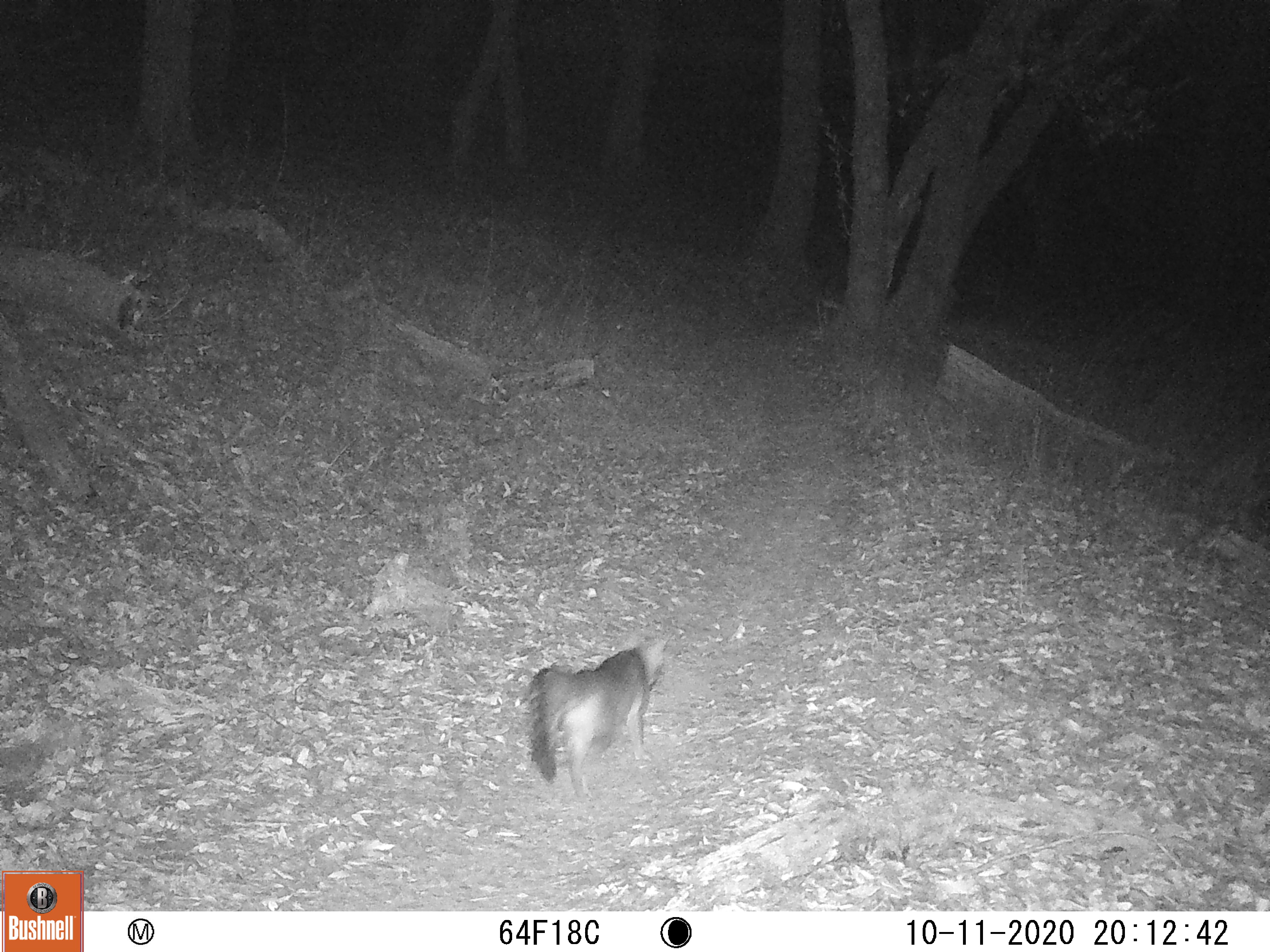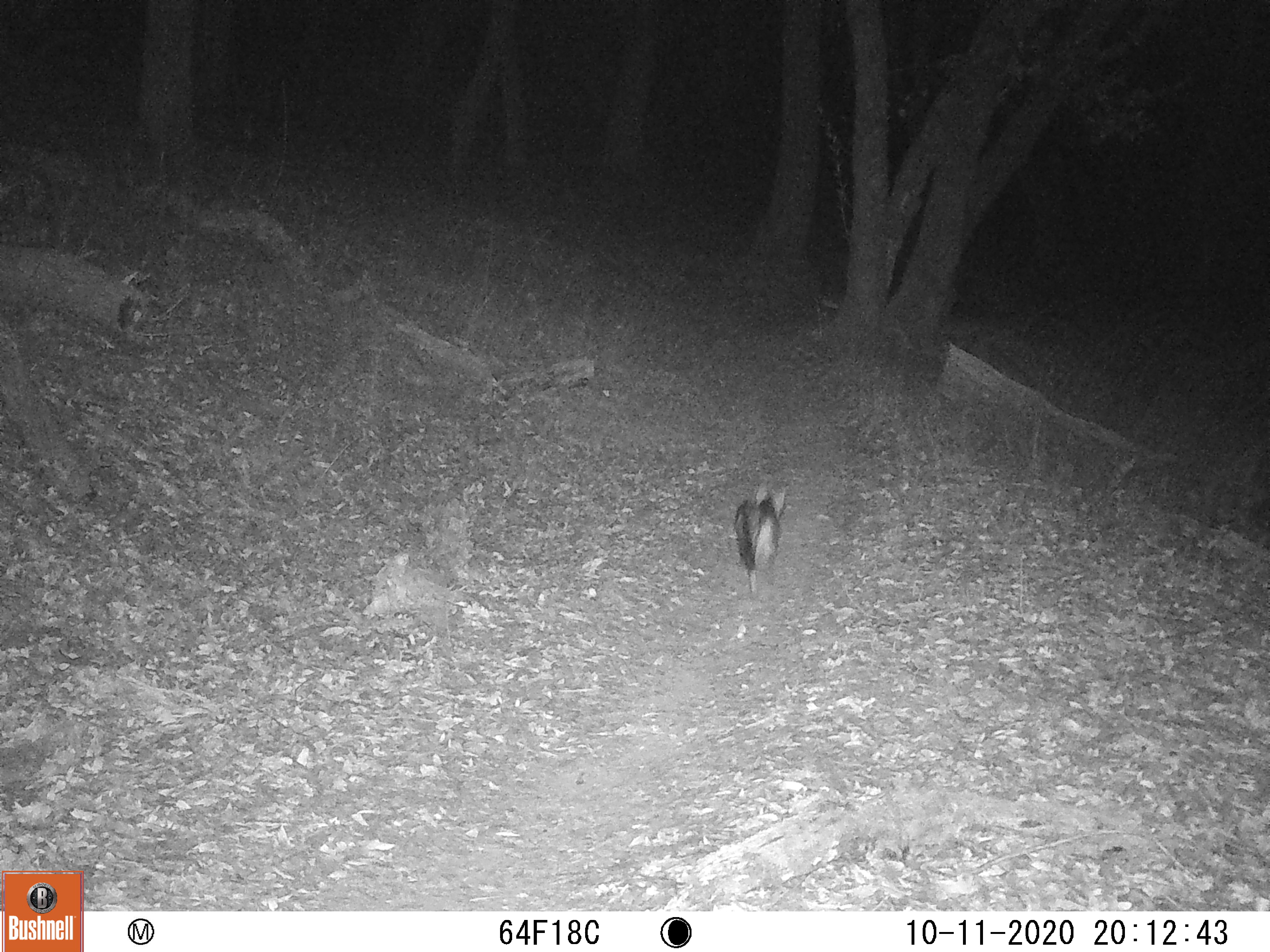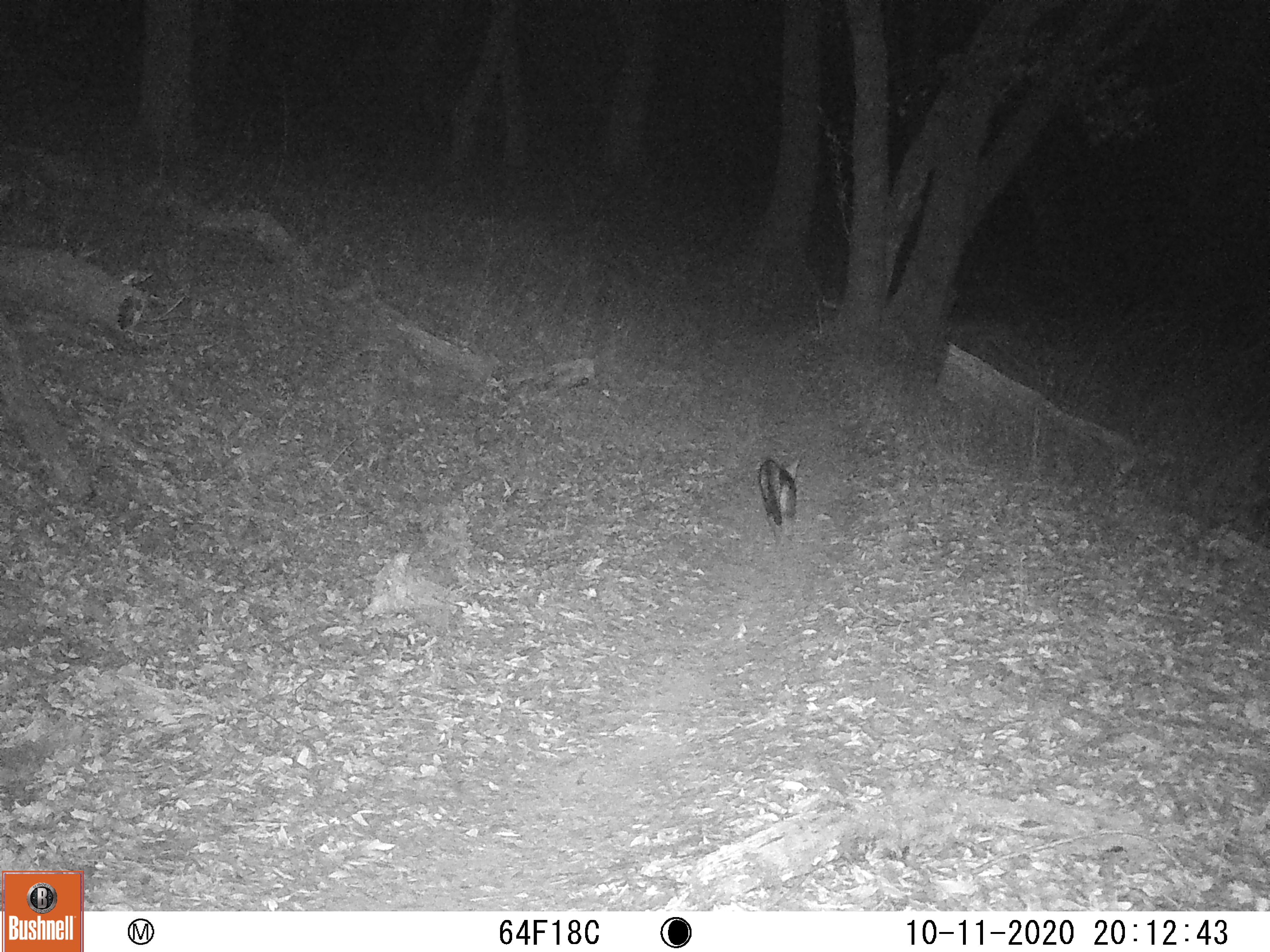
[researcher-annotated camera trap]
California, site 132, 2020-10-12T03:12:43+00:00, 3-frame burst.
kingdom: Animalia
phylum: Chordata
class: Mammalia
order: Carnivora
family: Canidae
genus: Urocyon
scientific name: Urocyon cinereoargenteus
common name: gray fox